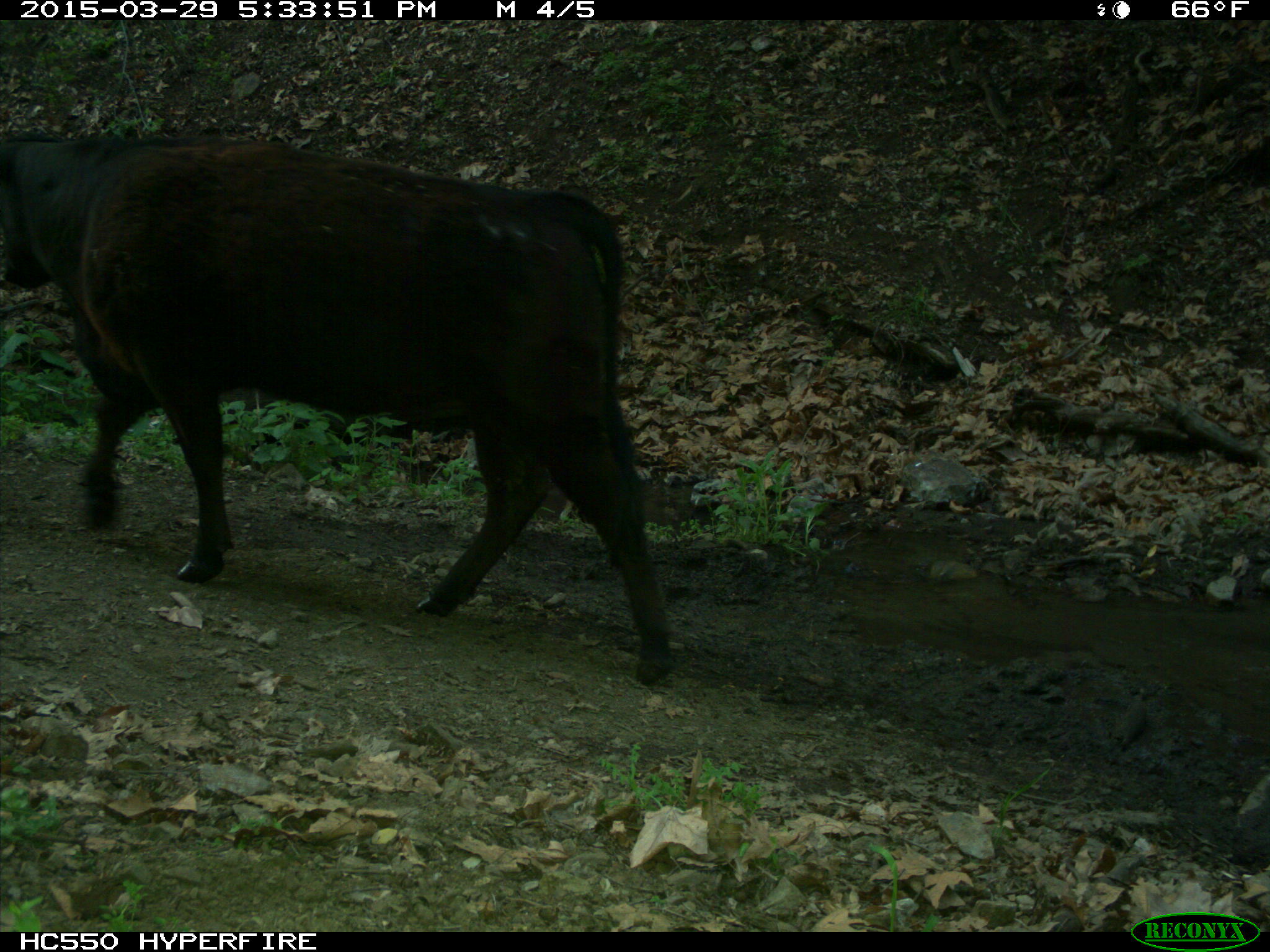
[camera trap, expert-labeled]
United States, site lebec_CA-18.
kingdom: Animalia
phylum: Chordata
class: Mammalia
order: Artiodactyla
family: Bovidae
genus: Bos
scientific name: Bos taurus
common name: domestic cow